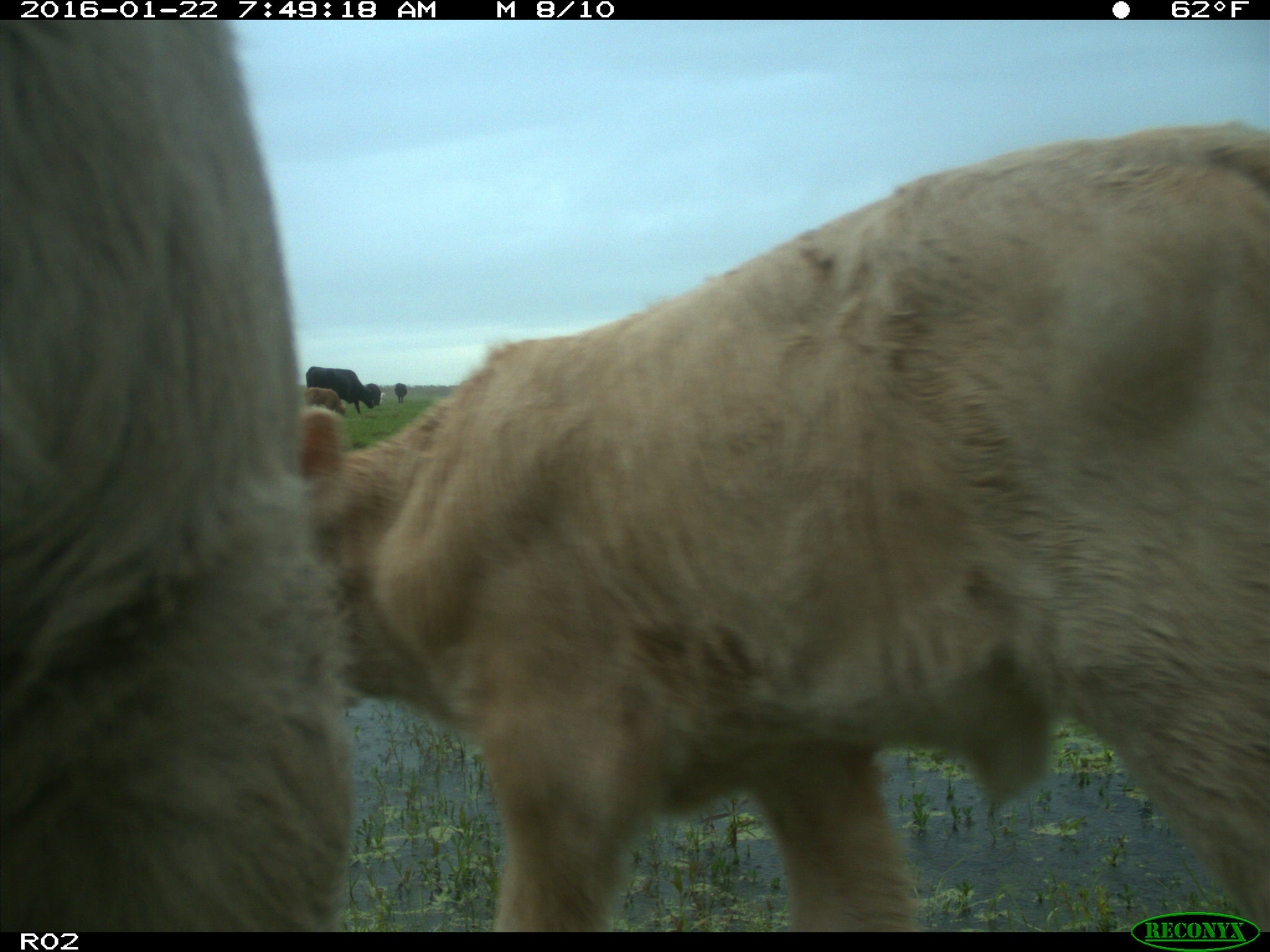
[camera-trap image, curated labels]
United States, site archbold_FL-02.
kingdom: Animalia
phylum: Chordata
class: Mammalia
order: Artiodactyla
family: Bovidae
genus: Bos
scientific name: Bos taurus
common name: domestic cow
Bos taurus (domestic cow).